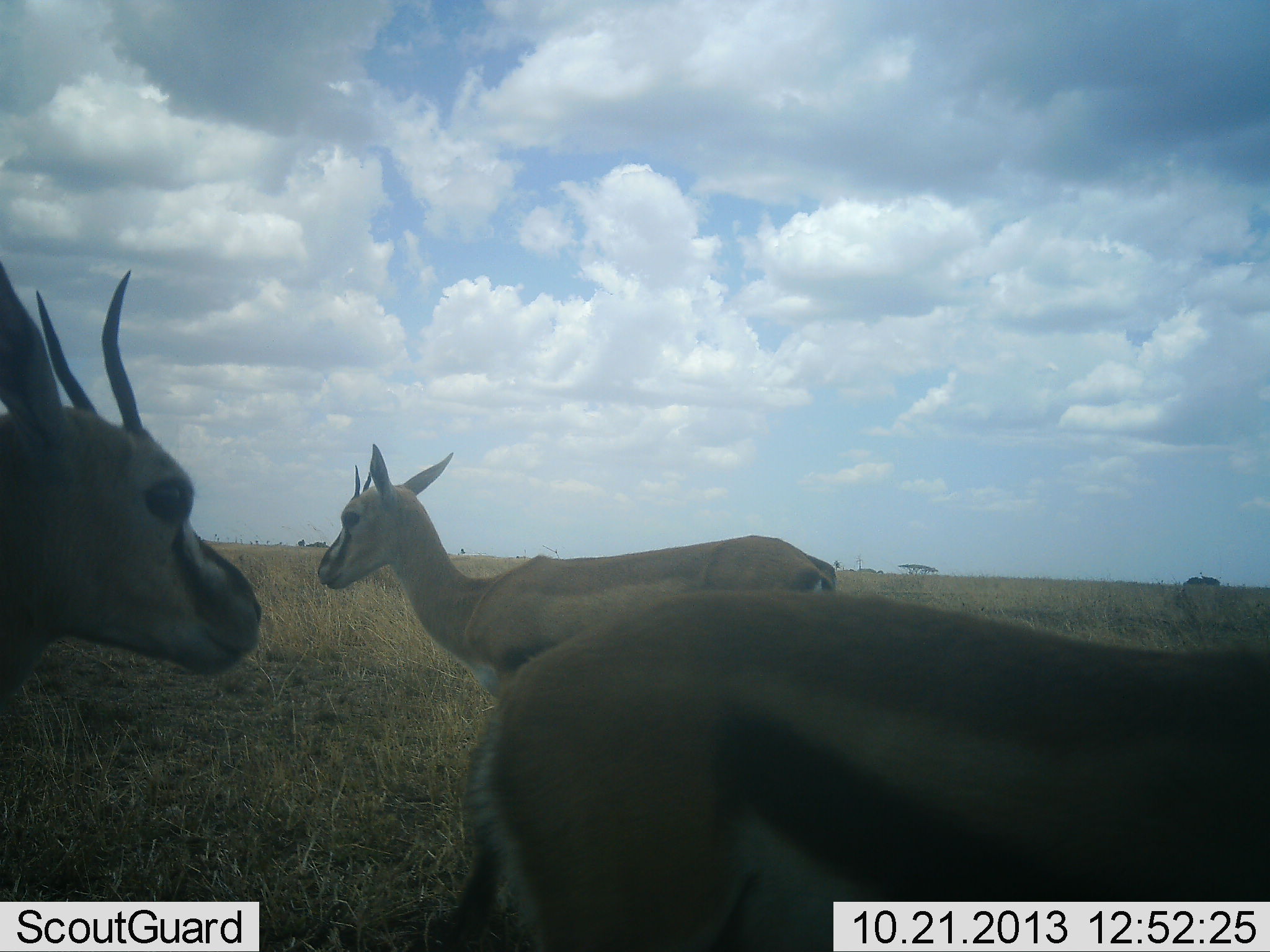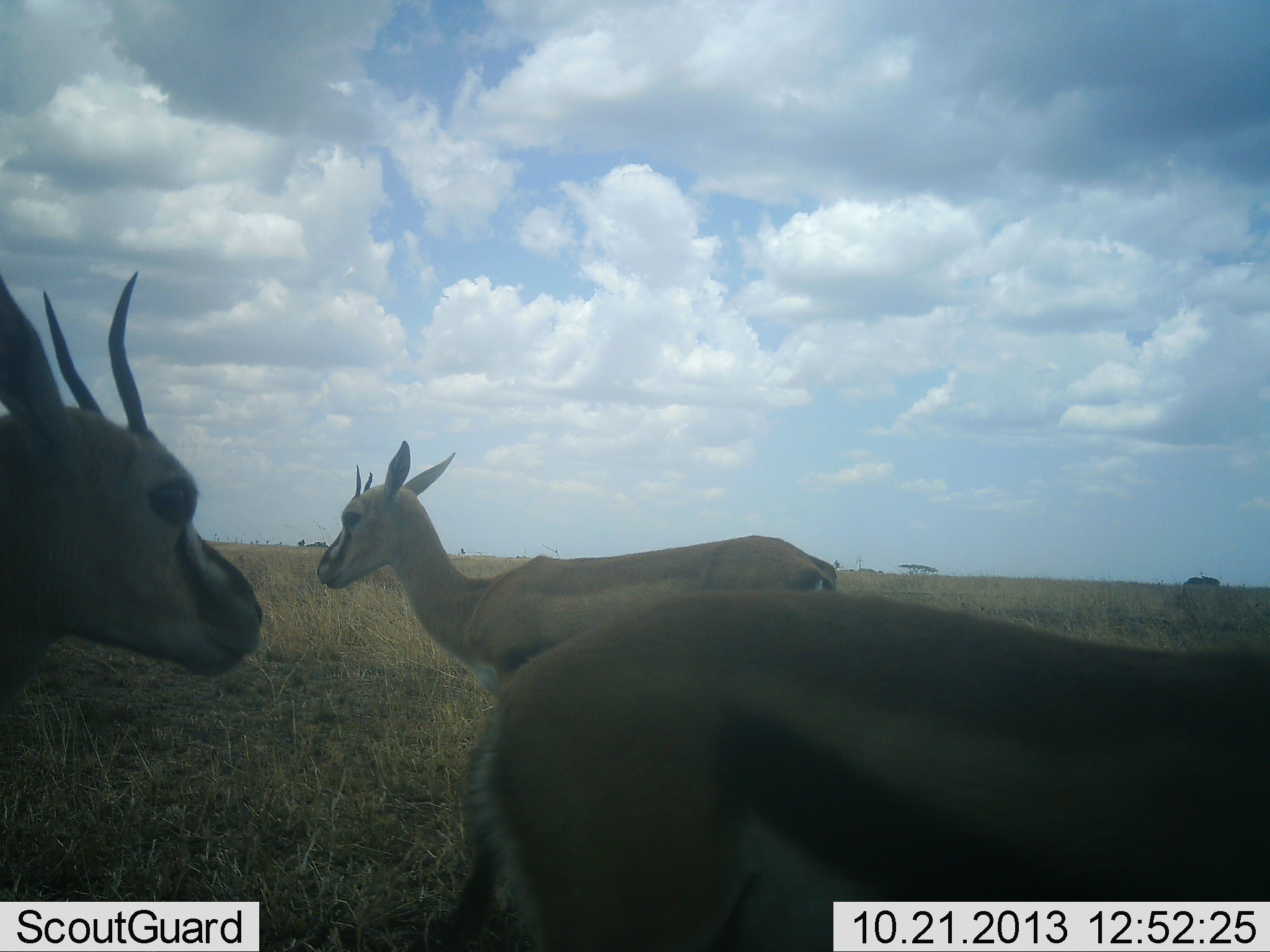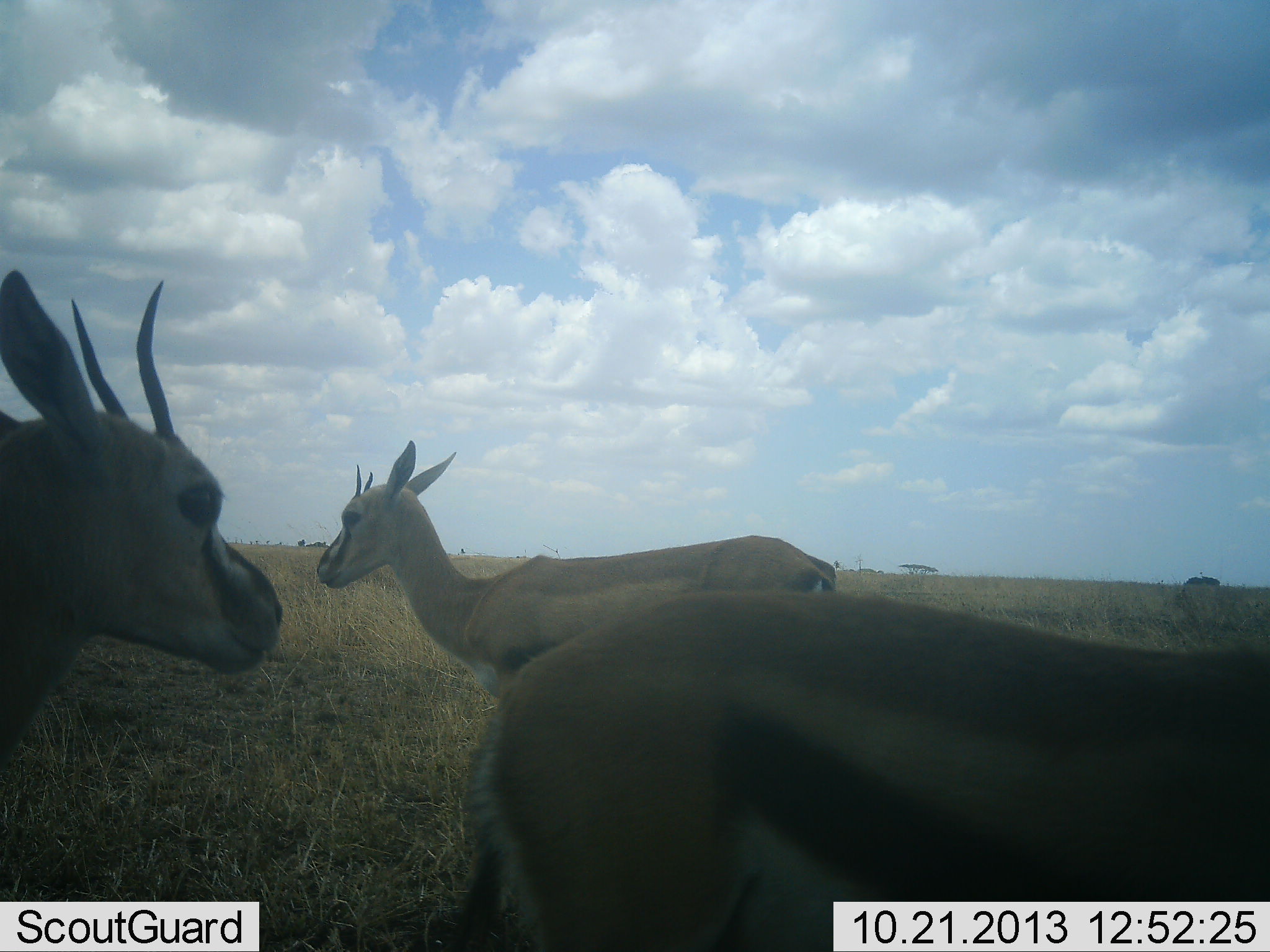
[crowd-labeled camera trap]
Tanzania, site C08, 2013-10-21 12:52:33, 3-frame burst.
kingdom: Animalia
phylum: Chordata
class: Mammalia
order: Artiodactyla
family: Bovidae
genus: Eudorcas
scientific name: Eudorcas thomsonii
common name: thomson's gazelle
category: gazellethomsons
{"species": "gazellethomsons (thomson's gazelle) (Eudorcas thomsonii)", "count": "3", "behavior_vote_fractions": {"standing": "96%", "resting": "12%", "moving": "0%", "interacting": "0%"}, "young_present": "0%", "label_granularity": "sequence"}